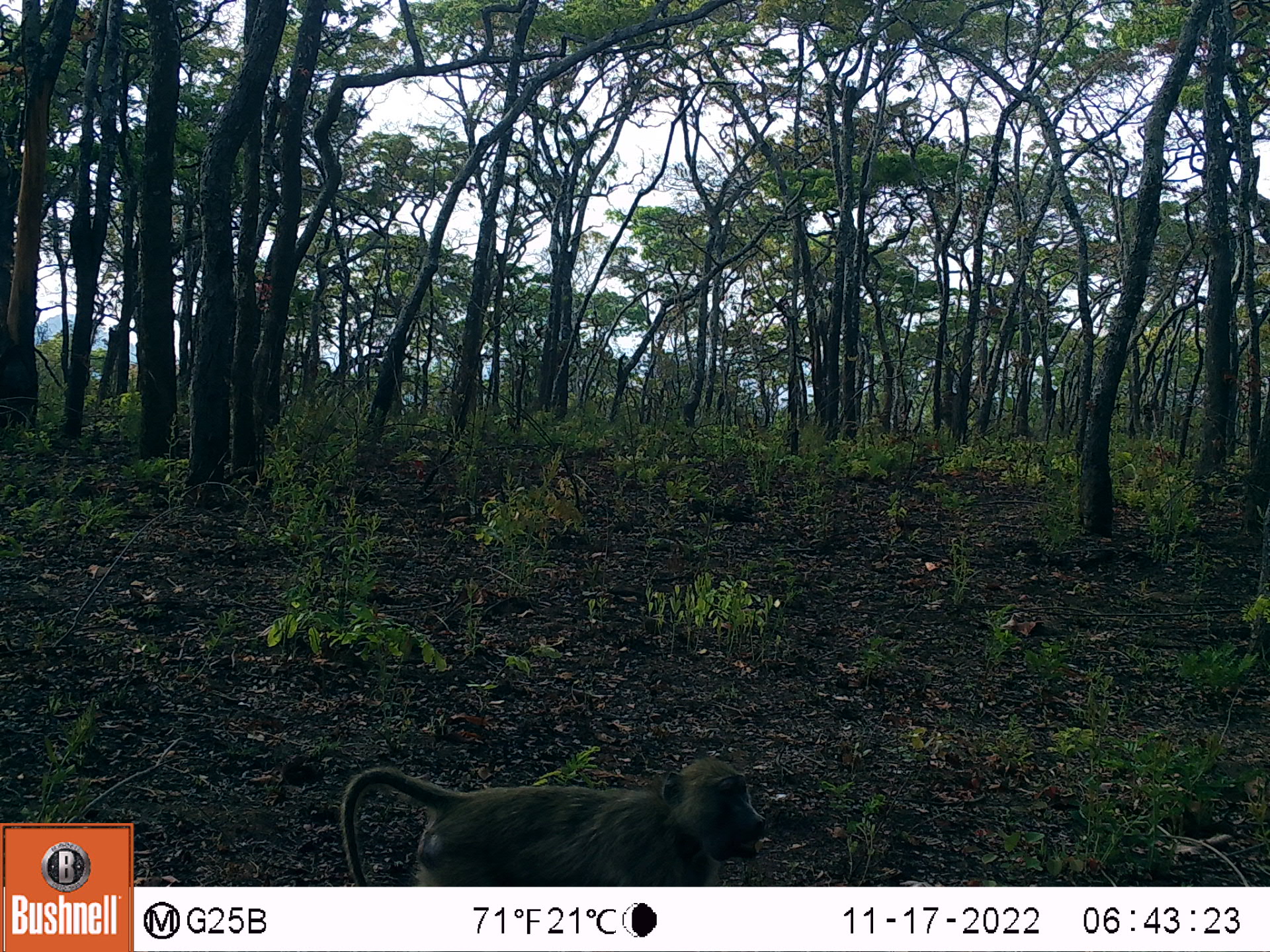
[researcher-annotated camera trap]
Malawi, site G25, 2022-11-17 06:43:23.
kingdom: Animalia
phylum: Chordata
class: Mammalia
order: Primates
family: Cercopithecidae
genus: Papio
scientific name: Papio cynocephalus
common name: yellow baboon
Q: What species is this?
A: Yellow baboon (Papio cynocephalus).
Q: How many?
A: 1.